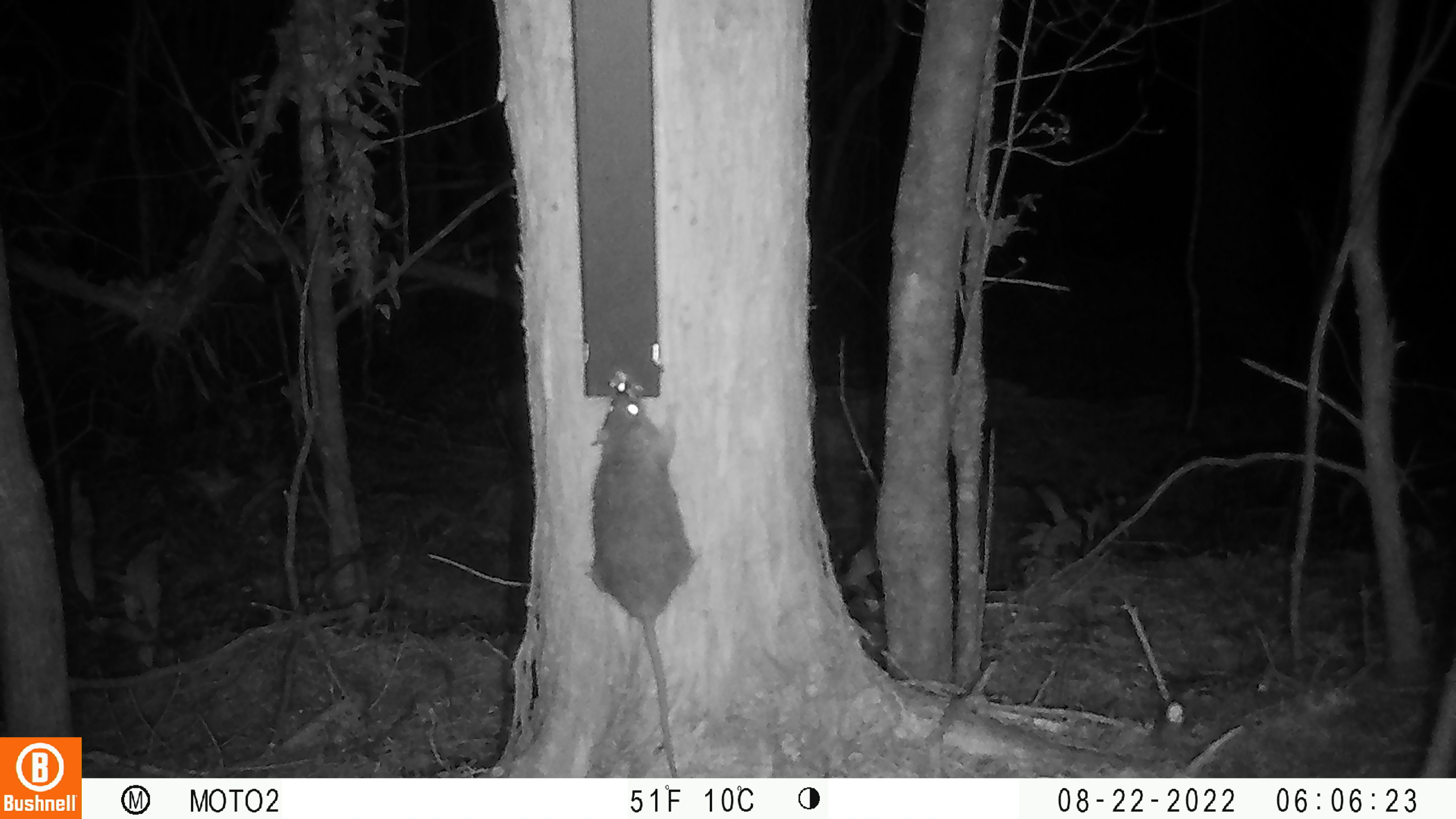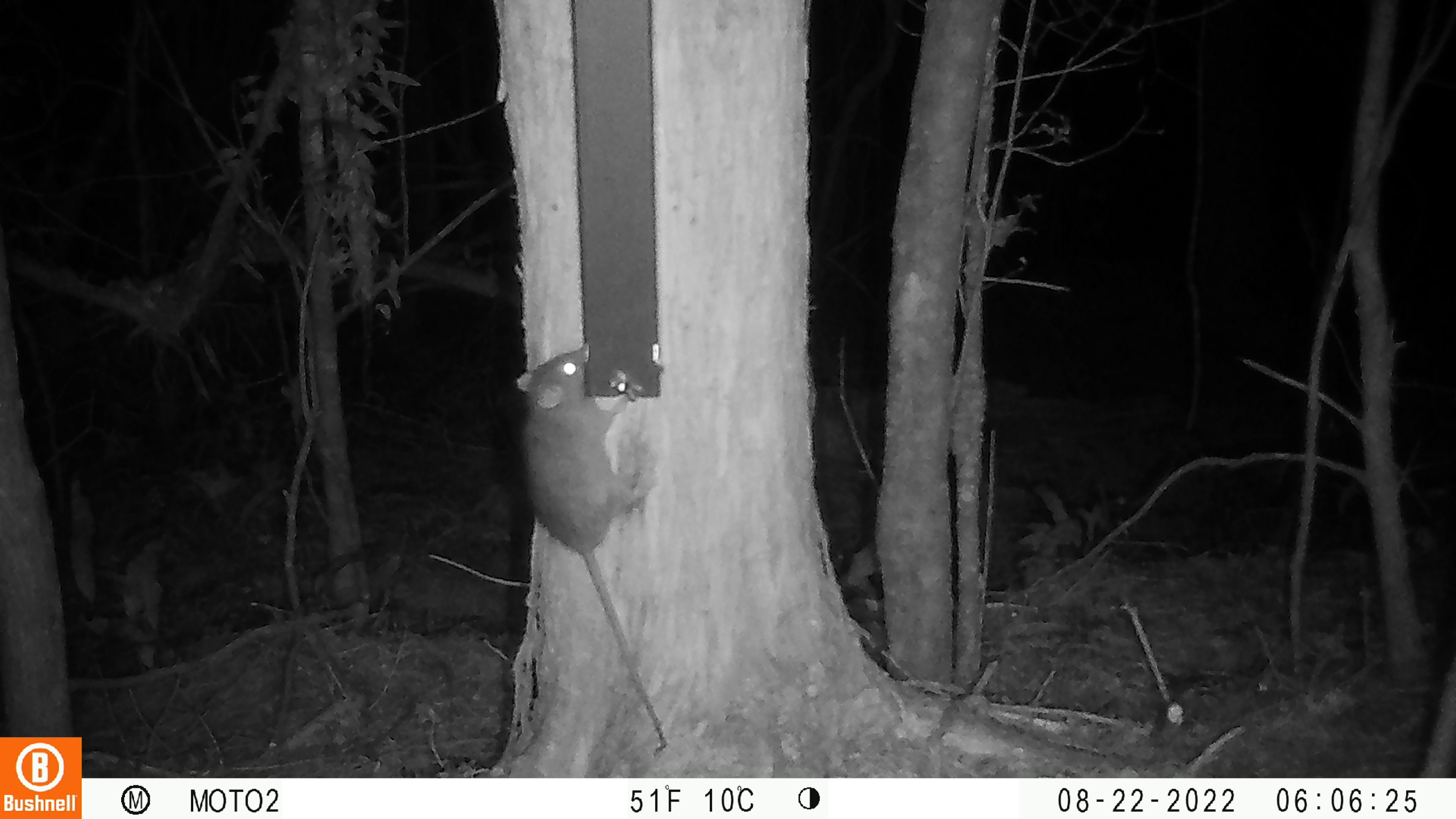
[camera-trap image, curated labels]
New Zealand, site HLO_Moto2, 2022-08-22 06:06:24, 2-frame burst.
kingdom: Animalia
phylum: Chordata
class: Mammalia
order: Rodentia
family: Muridae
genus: Rattus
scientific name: Rattus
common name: rat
Rat (Rattus).